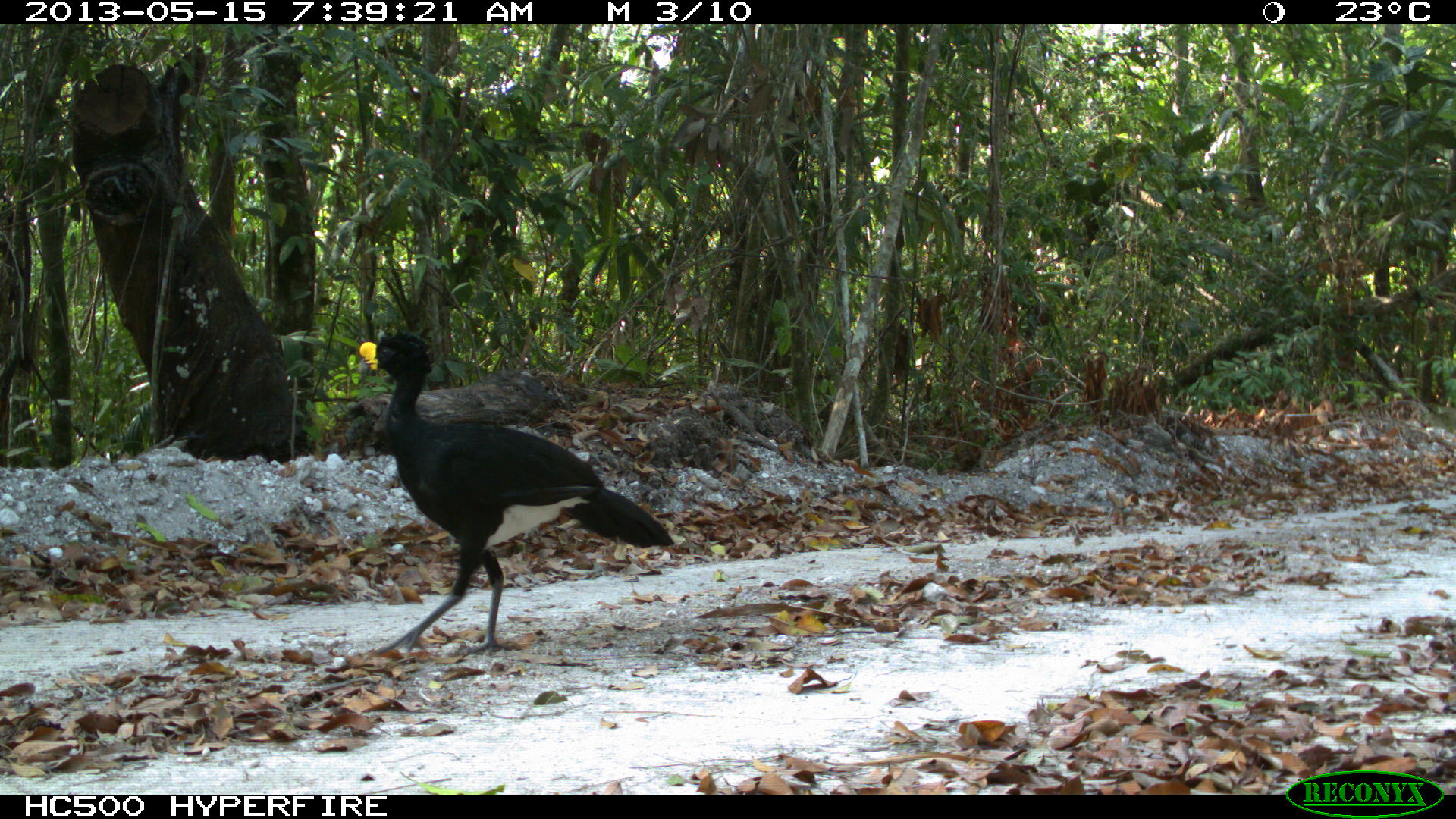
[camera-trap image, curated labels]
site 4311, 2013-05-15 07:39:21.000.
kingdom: Animalia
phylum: Chordata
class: Aves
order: Galliformes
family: Cracidae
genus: Crax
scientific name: Crax rubra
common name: great curassow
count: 1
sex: male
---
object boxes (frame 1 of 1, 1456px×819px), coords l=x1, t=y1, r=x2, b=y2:
crax rubra: l=356, t=330, r=674, b=656